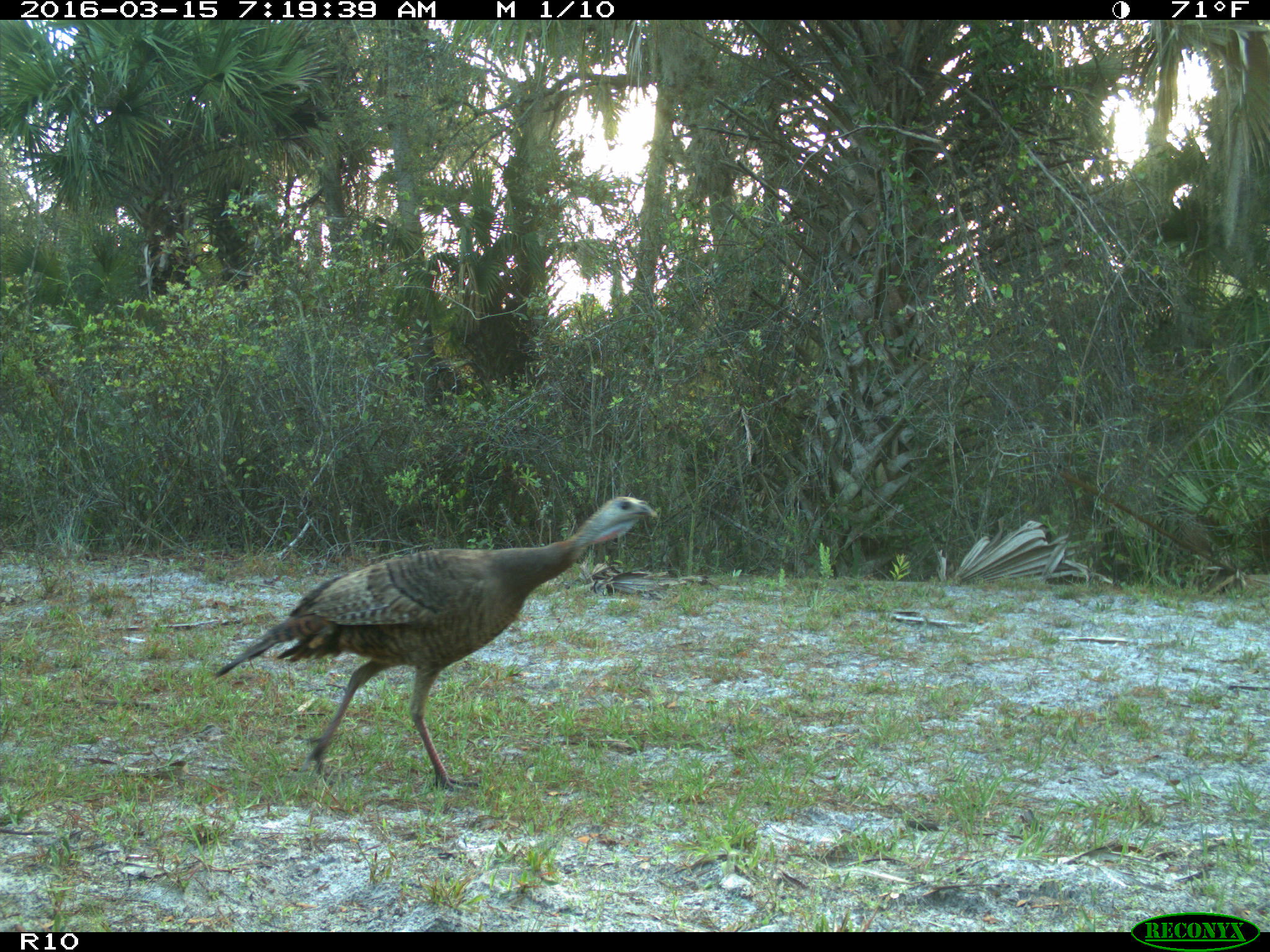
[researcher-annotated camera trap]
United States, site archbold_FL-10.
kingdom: Animalia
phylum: Chordata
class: Aves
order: Galliformes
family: Phasianidae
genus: Meleagris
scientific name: Meleagris gallopavo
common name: wild turkey